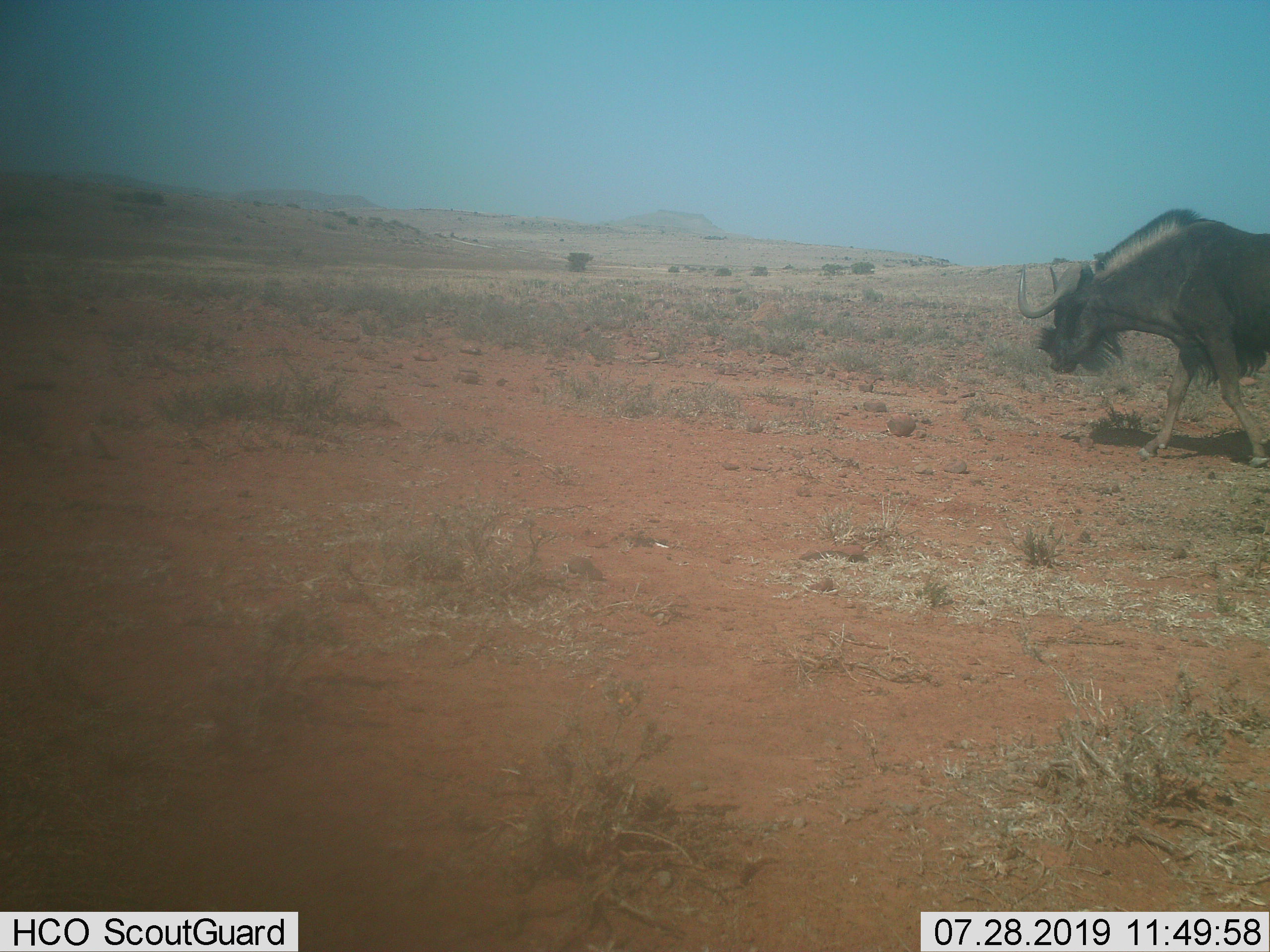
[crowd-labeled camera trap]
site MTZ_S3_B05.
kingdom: Animalia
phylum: Chordata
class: Mammalia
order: Artiodactyla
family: Bovidae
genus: Connochaetes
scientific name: Connochaetes gnou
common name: black wildebeest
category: wildebeestblack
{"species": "wildebeestblack (black wildebeest) (Connochaetes gnou)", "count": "1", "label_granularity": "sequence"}